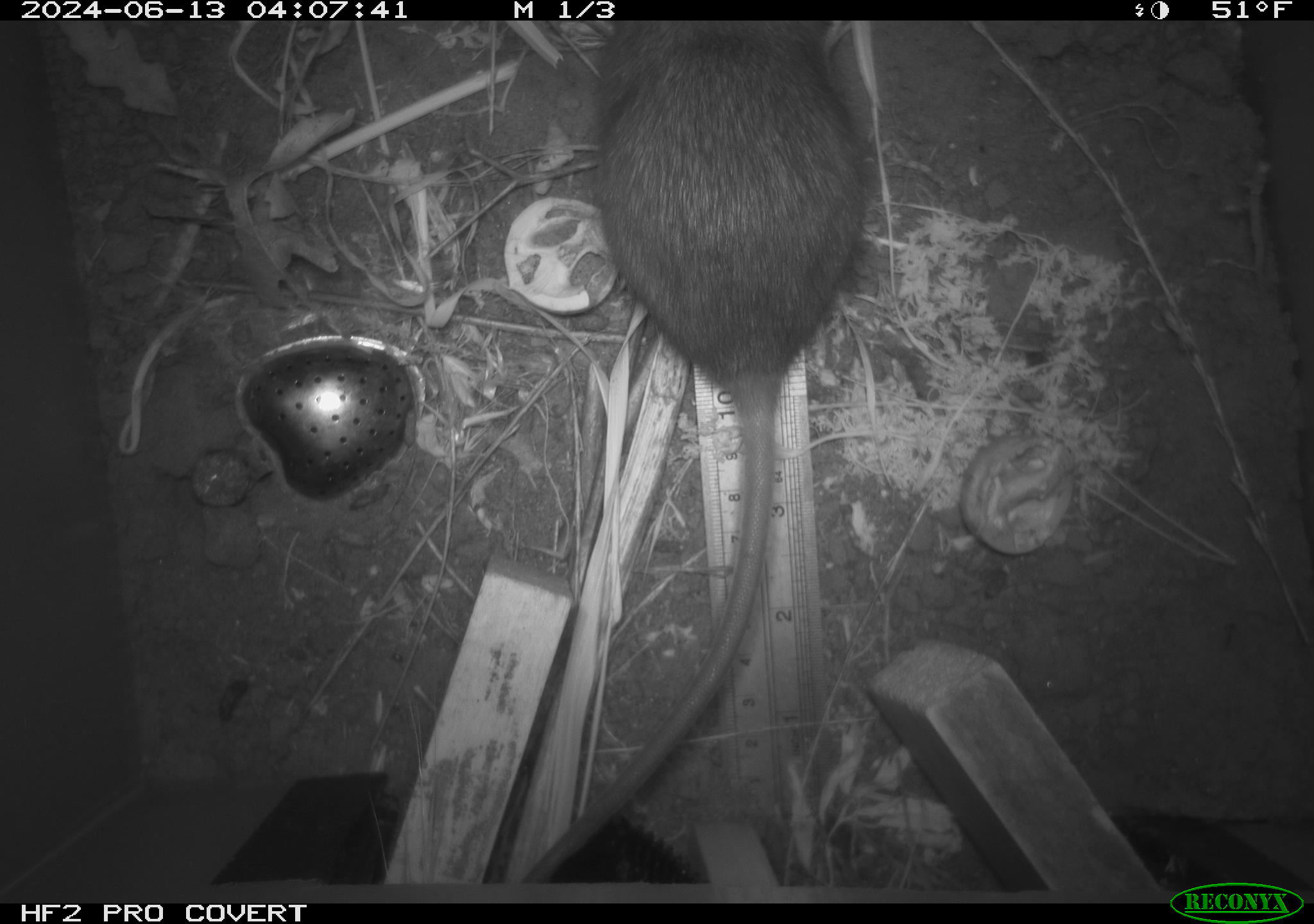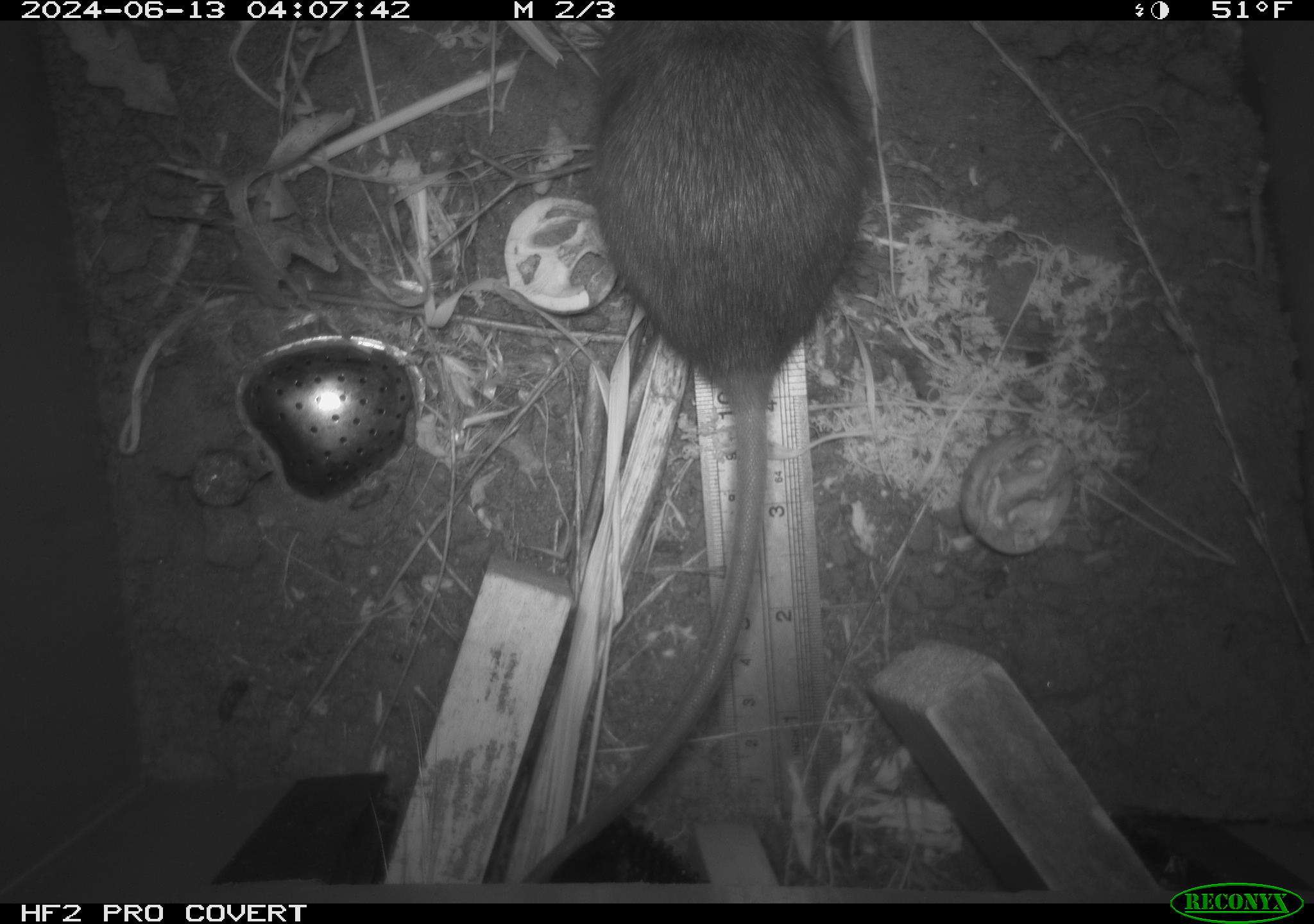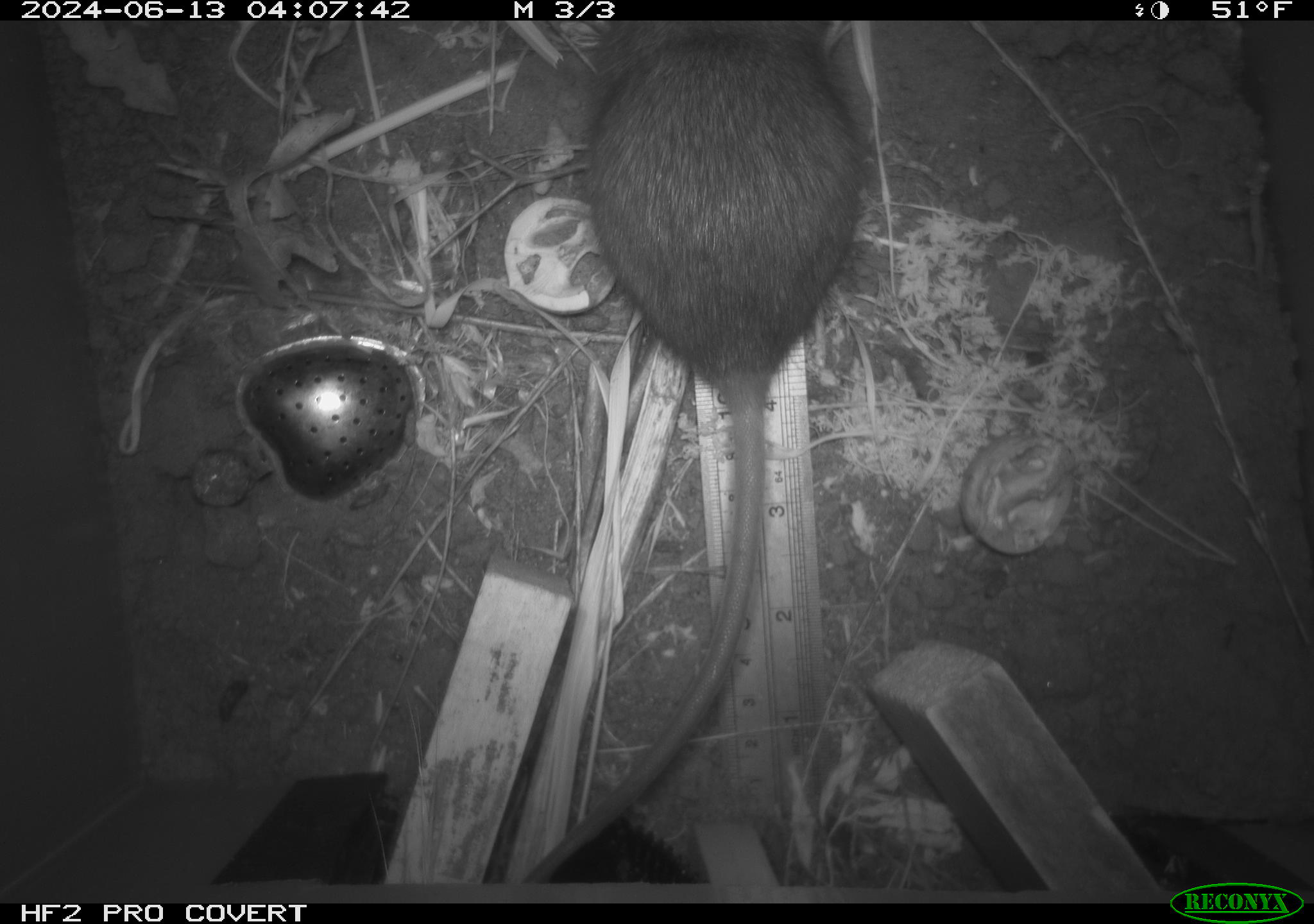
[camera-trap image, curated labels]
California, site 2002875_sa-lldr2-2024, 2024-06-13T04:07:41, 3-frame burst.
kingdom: Animalia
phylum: Chordata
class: Mammalia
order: Rodentia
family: Muridae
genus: Rattus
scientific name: Rattus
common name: rat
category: rattus species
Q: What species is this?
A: Rattus species (rat) (Rattus).